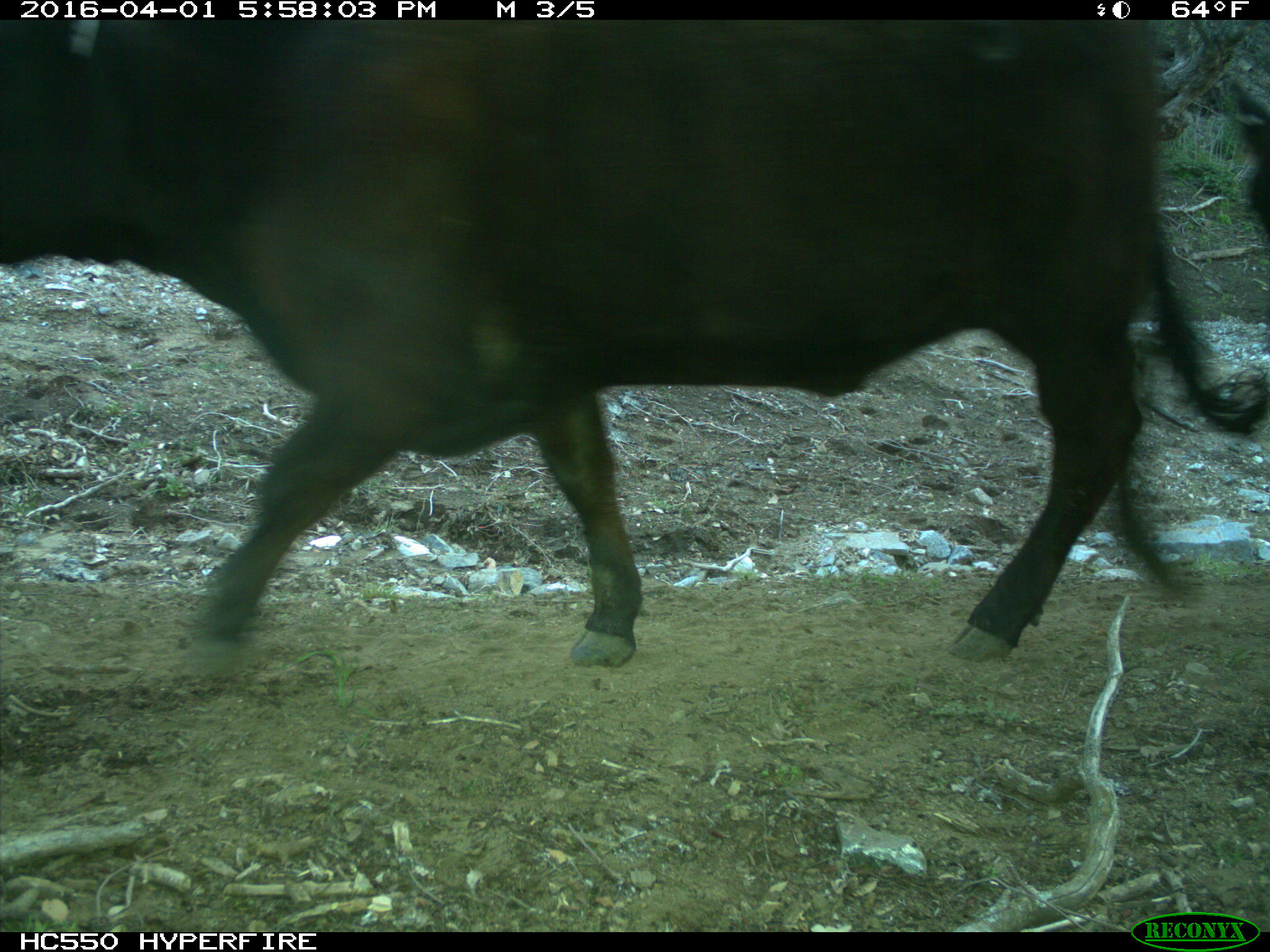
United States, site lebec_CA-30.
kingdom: Animalia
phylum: Chordata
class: Mammalia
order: Artiodactyla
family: Bovidae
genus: Bos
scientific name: Bos taurus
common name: domestic cow